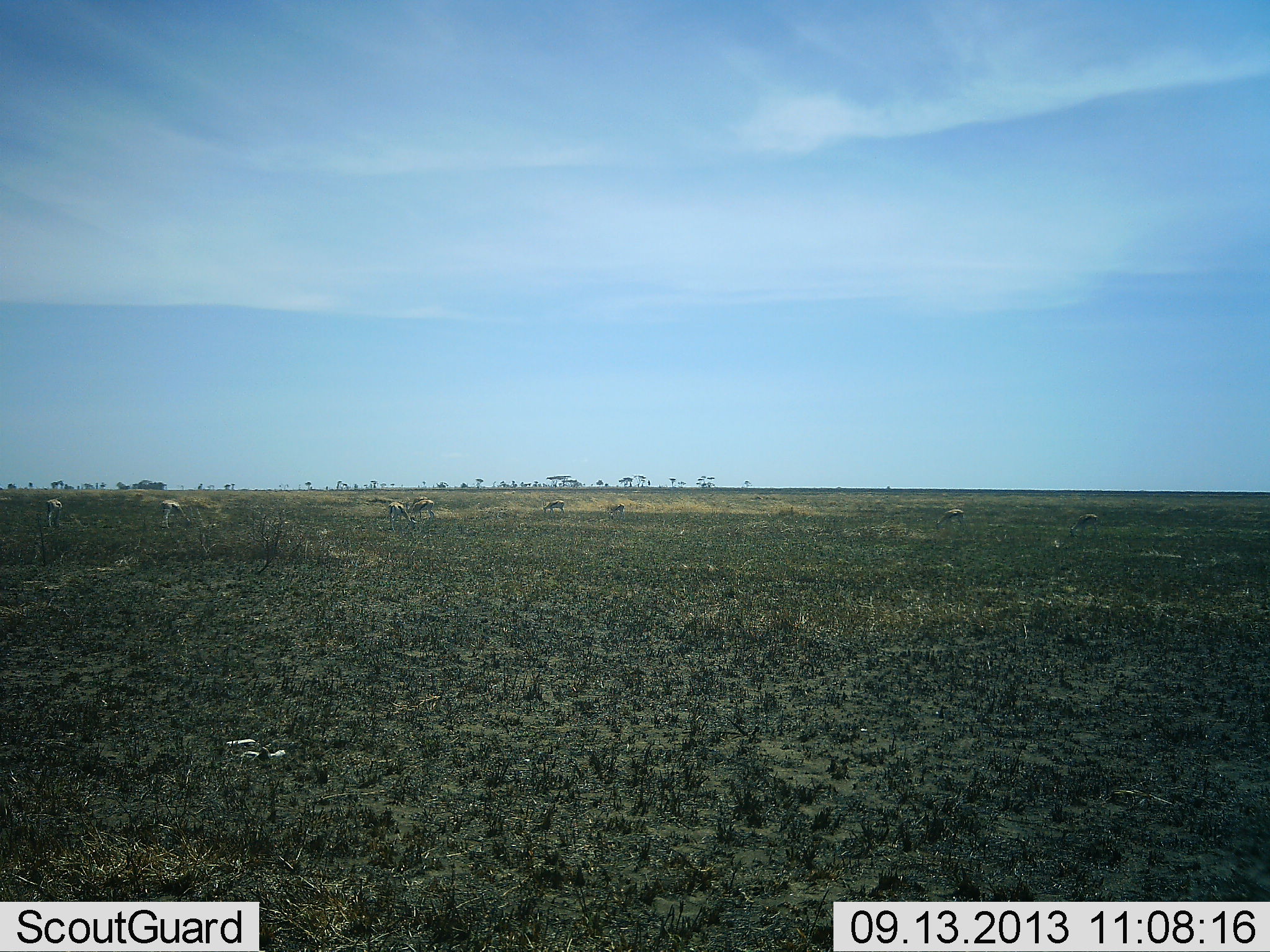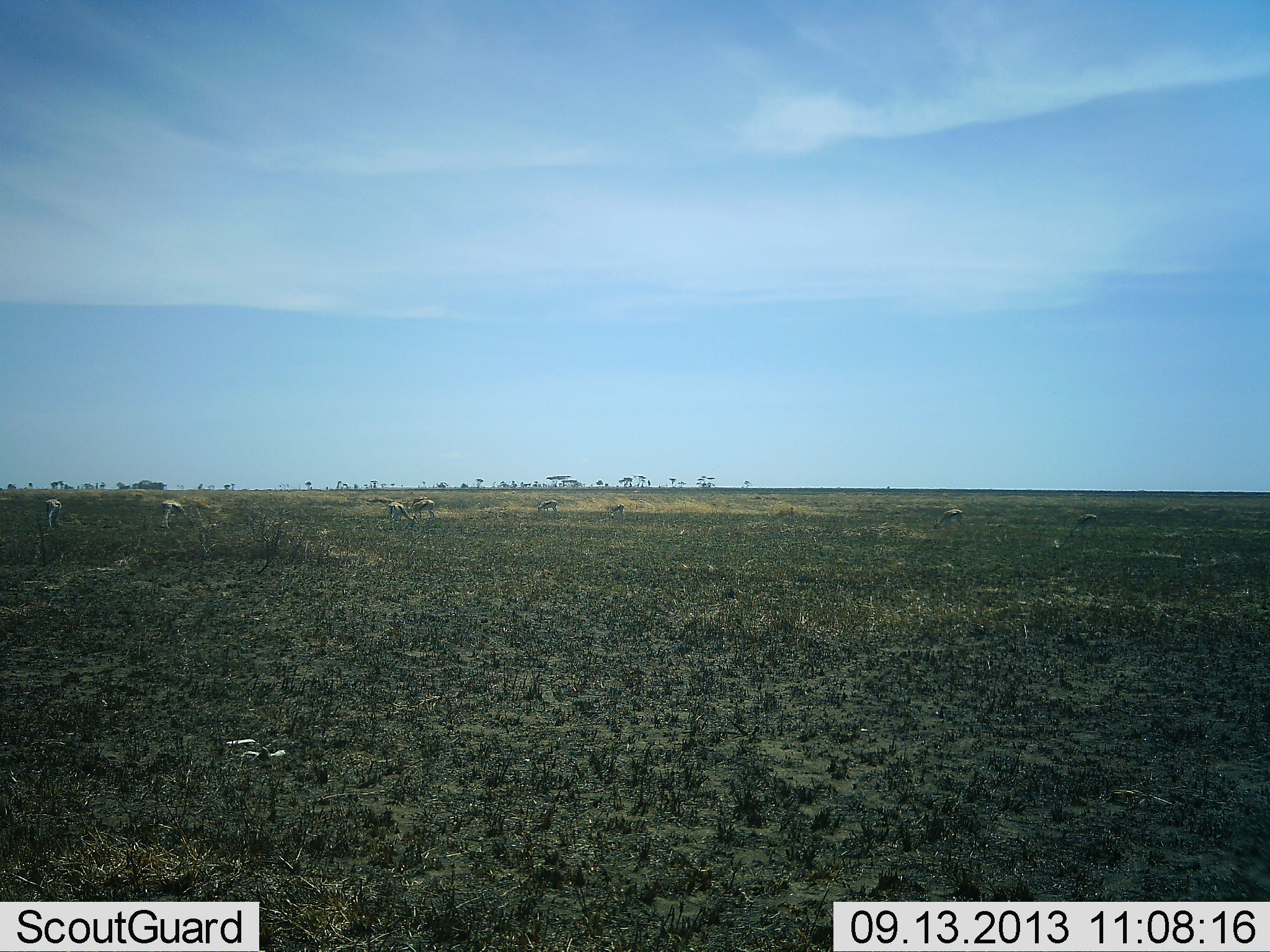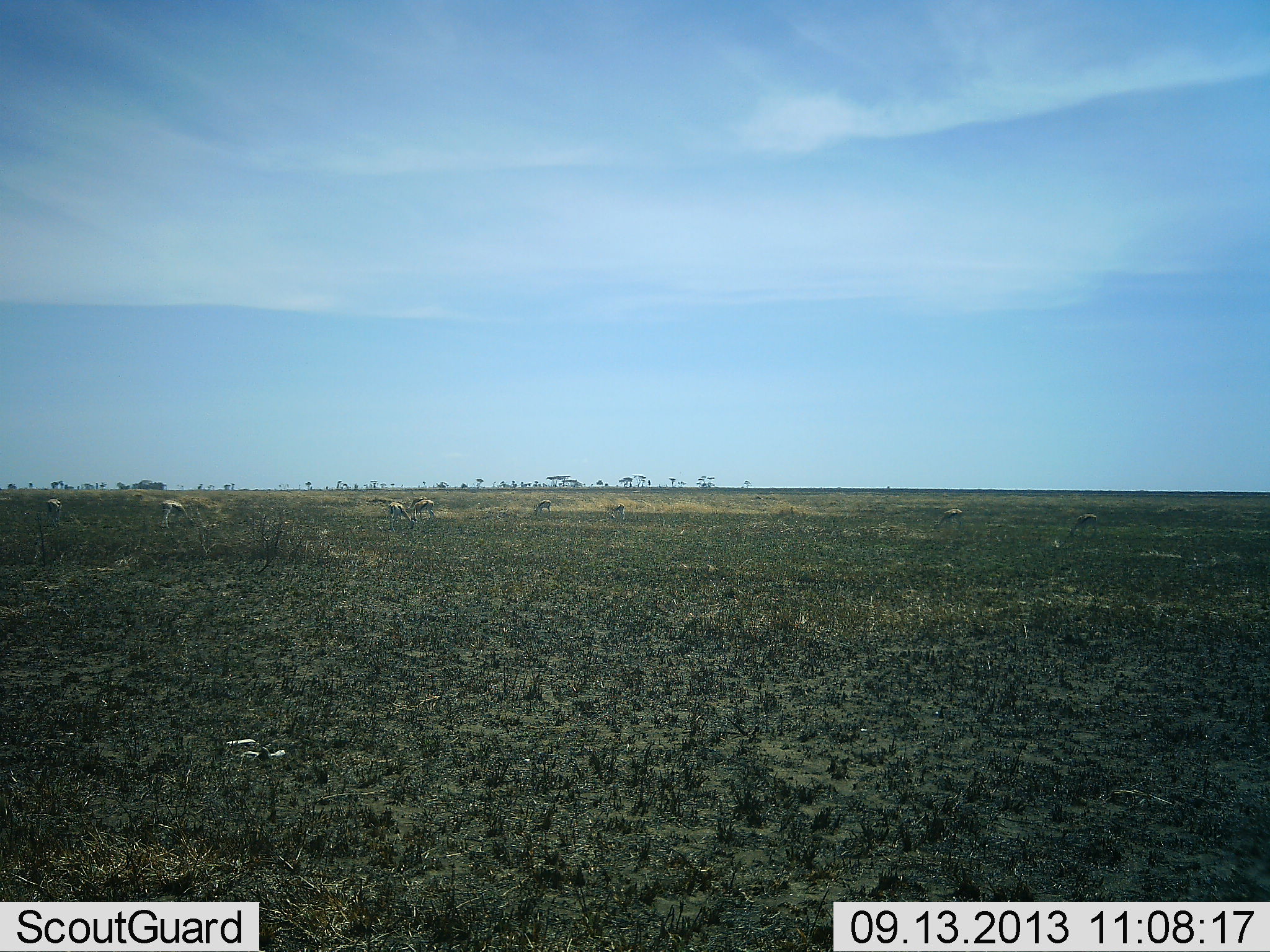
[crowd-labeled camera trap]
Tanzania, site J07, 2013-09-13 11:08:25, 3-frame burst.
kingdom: Animalia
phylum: Chordata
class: Mammalia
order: Artiodactyla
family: Bovidae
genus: Eudorcas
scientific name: Eudorcas thomsonii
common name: thomson's gazelle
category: gazellethomsons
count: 8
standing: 40%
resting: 0%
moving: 10%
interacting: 0%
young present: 0%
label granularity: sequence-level